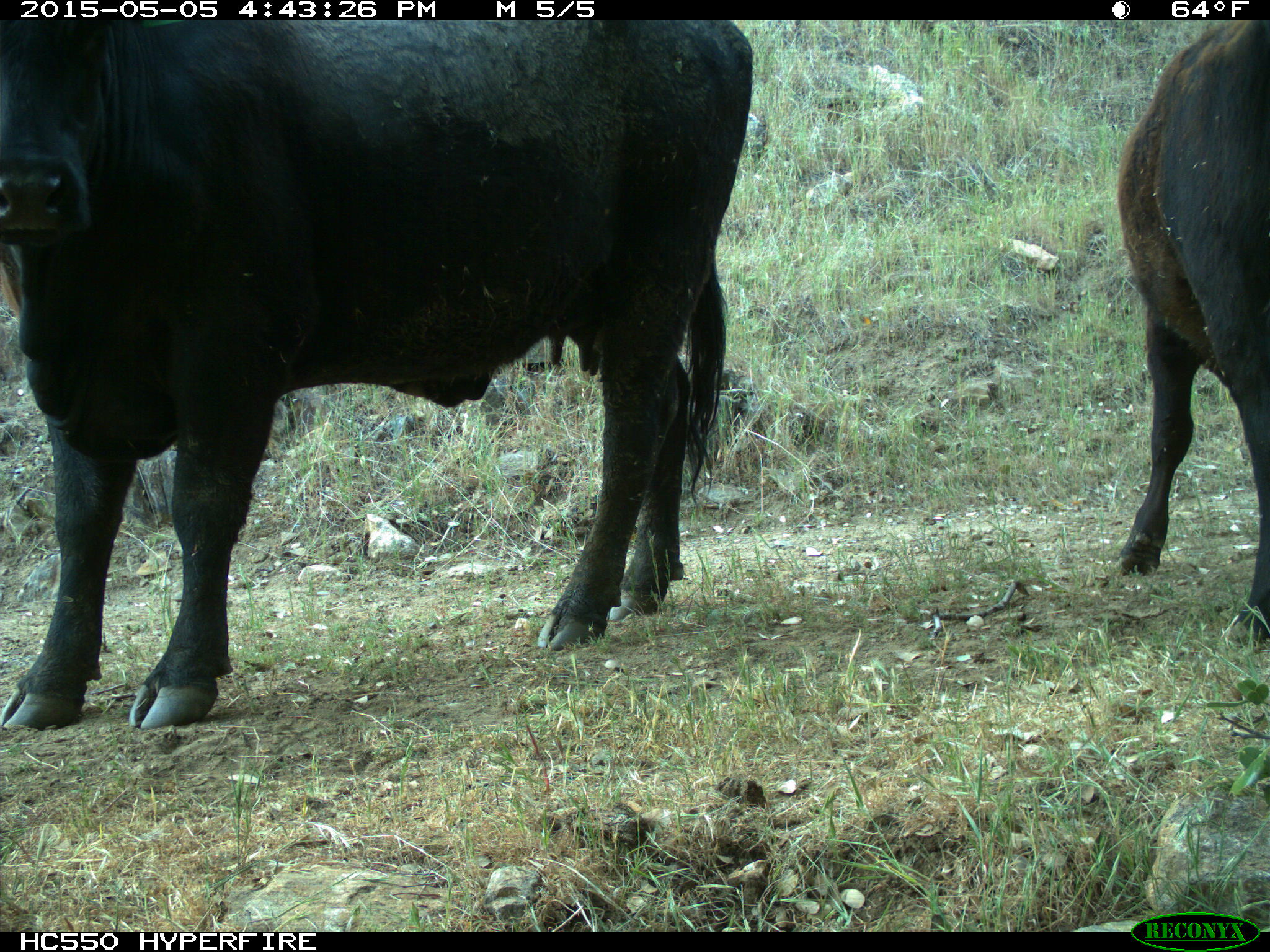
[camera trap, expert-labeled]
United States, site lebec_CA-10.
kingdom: Animalia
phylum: Chordata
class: Mammalia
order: Artiodactyla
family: Bovidae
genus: Bos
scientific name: Bos taurus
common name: domestic cow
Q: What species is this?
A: Bos taurus (domestic cow).